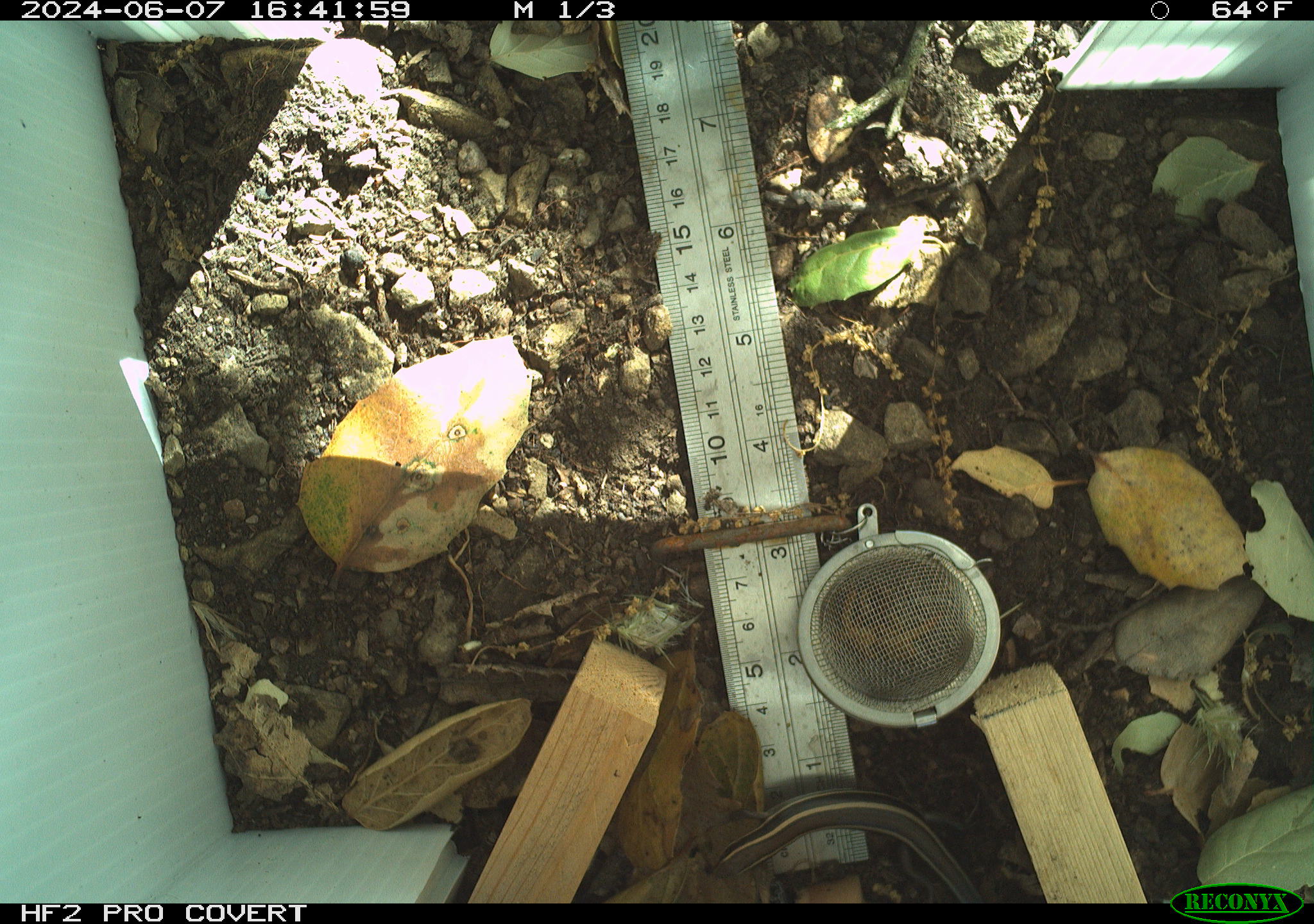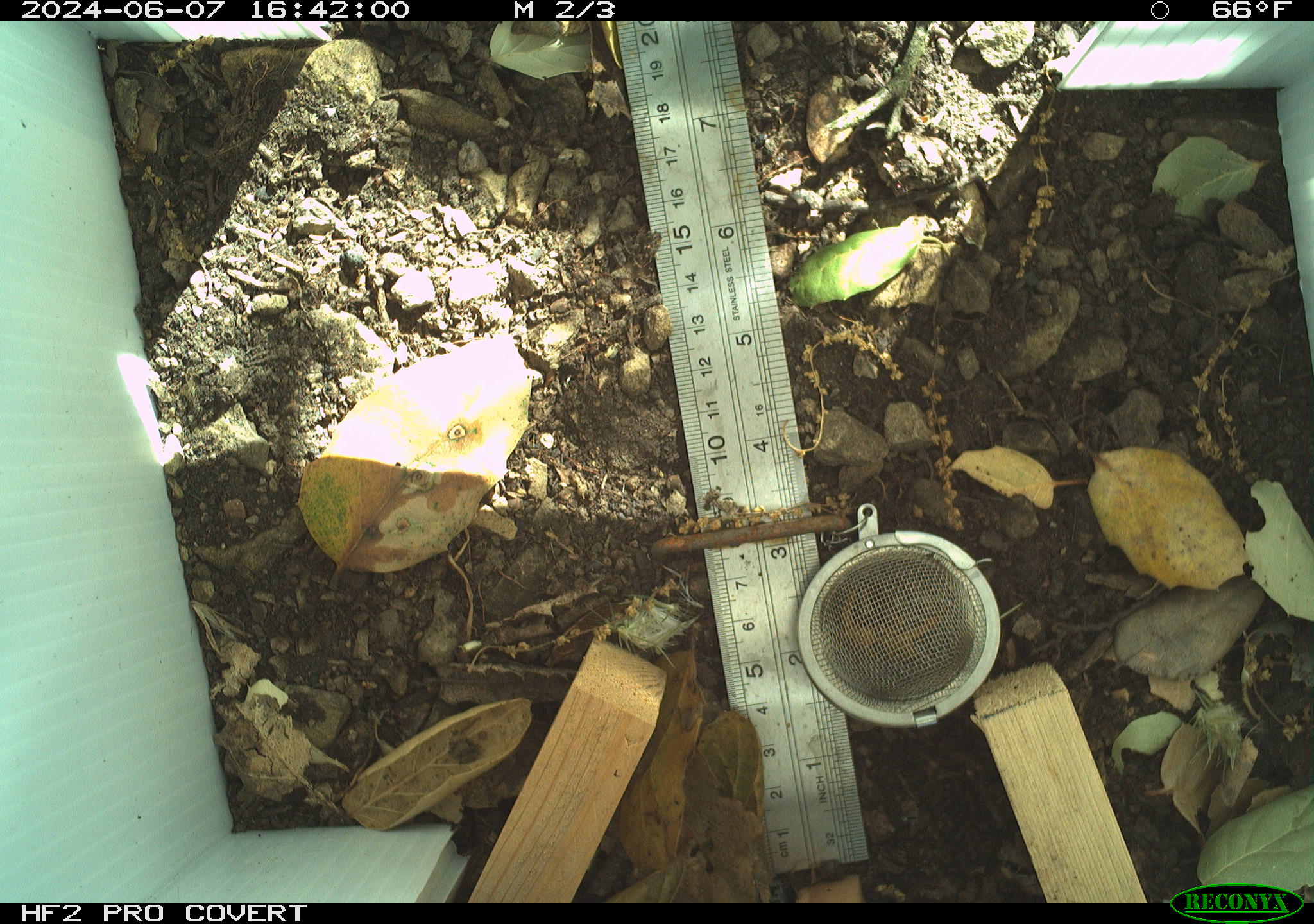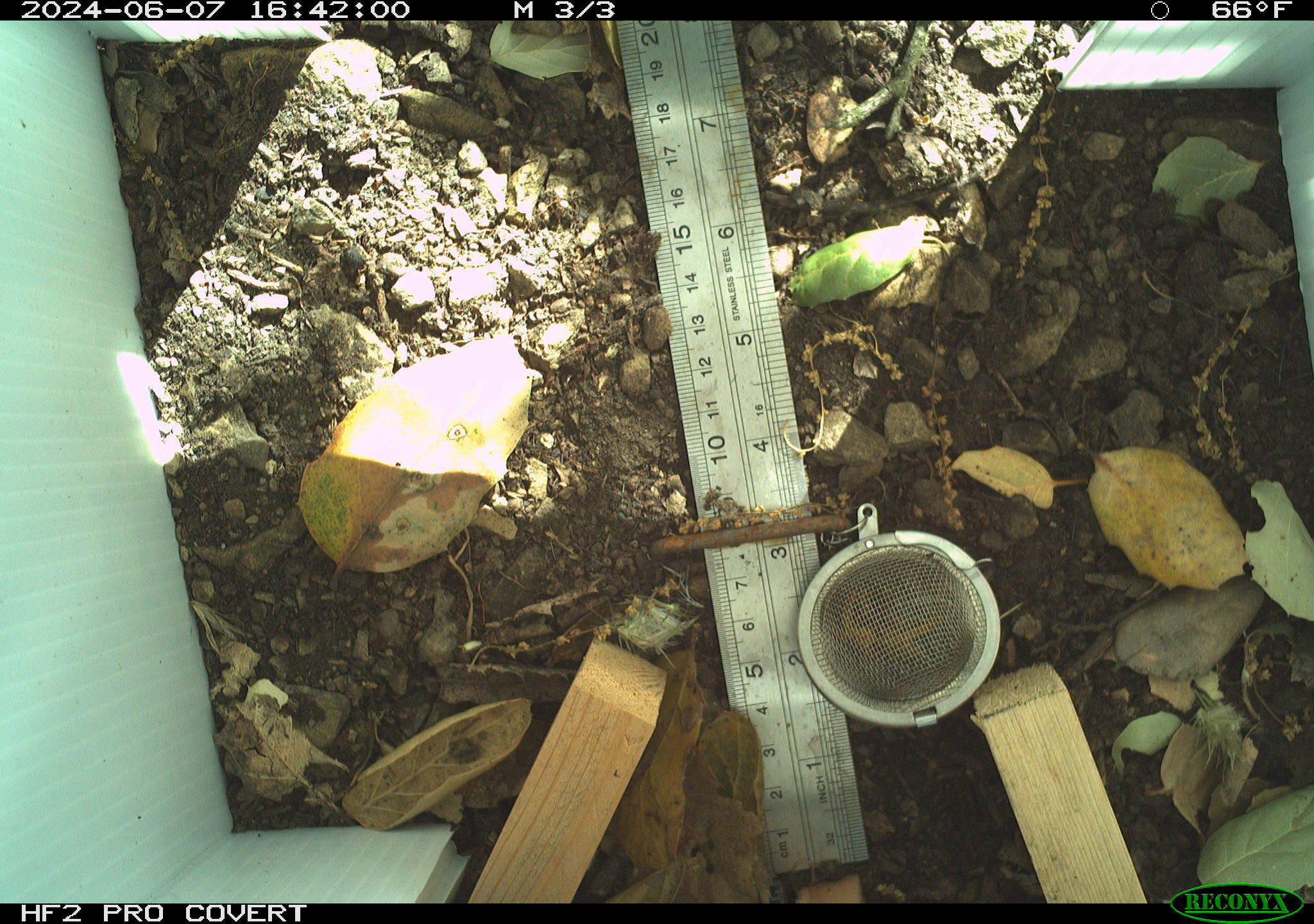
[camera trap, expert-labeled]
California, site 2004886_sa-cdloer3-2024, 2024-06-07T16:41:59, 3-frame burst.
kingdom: Animalia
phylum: Chordata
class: Reptilia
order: Squamata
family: Colubridae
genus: Thamnophis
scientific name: Thamnophis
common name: american gartersnakes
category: thamnophis species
Thamnophis species (american gartersnakes) (Thamnophis).